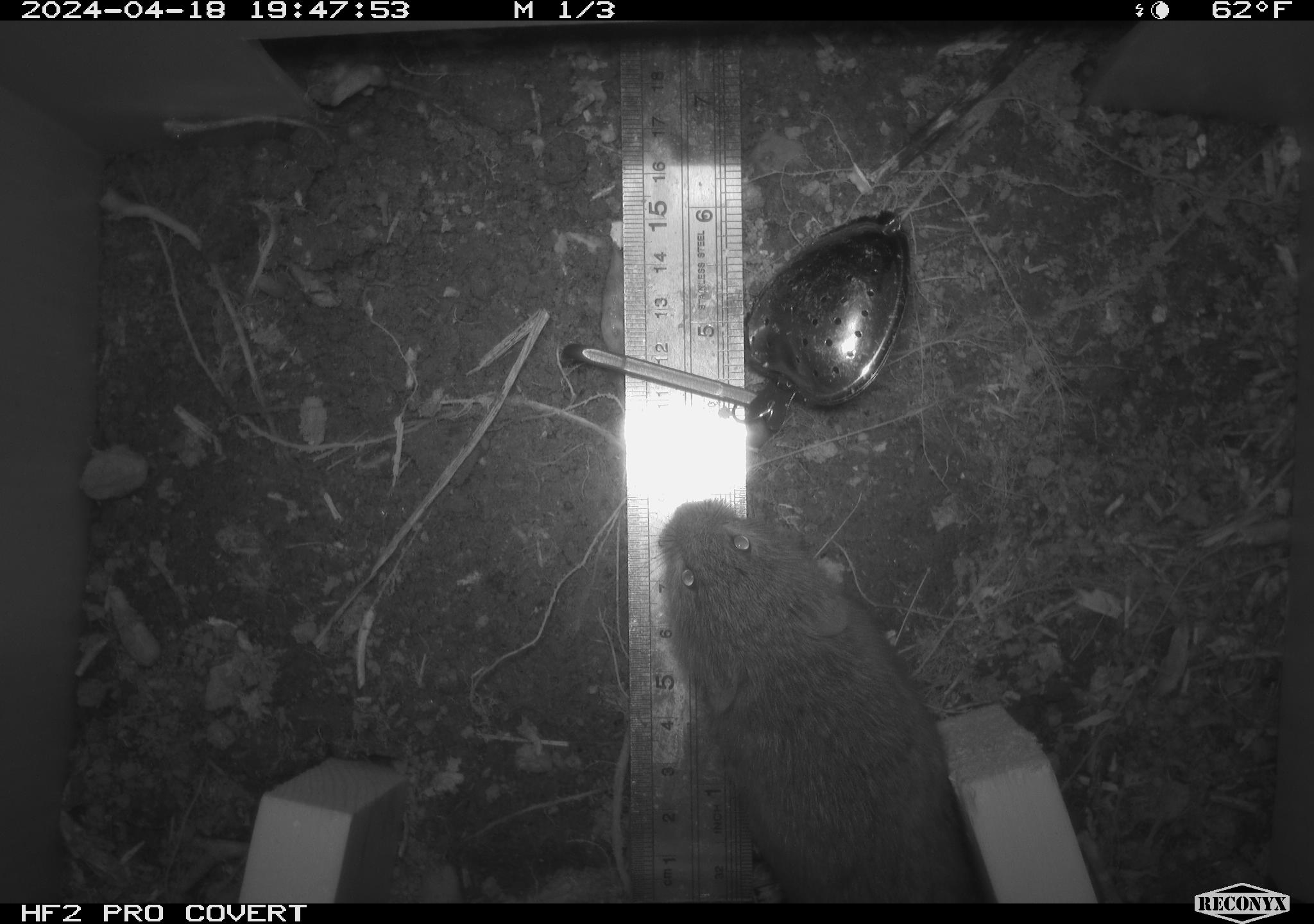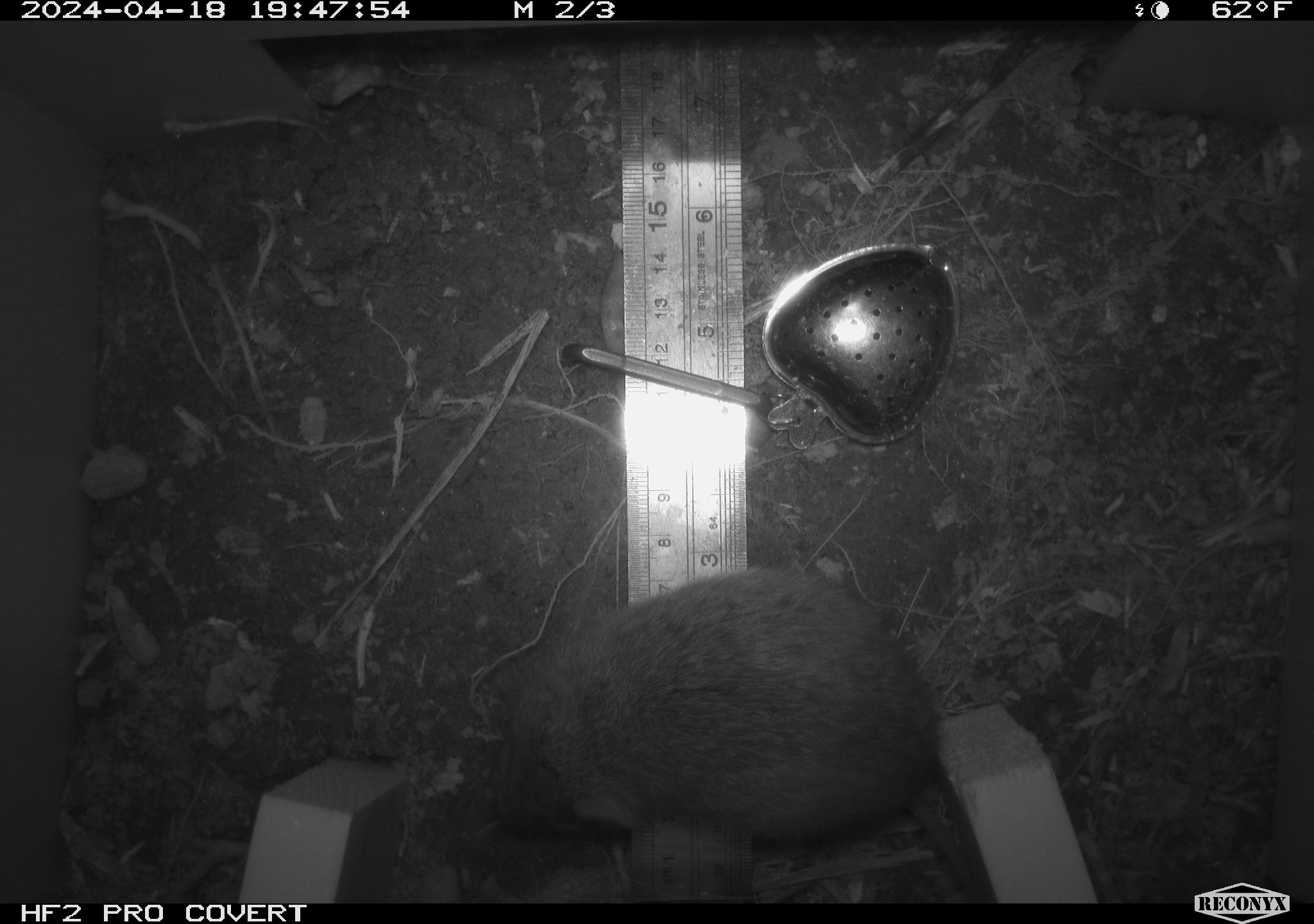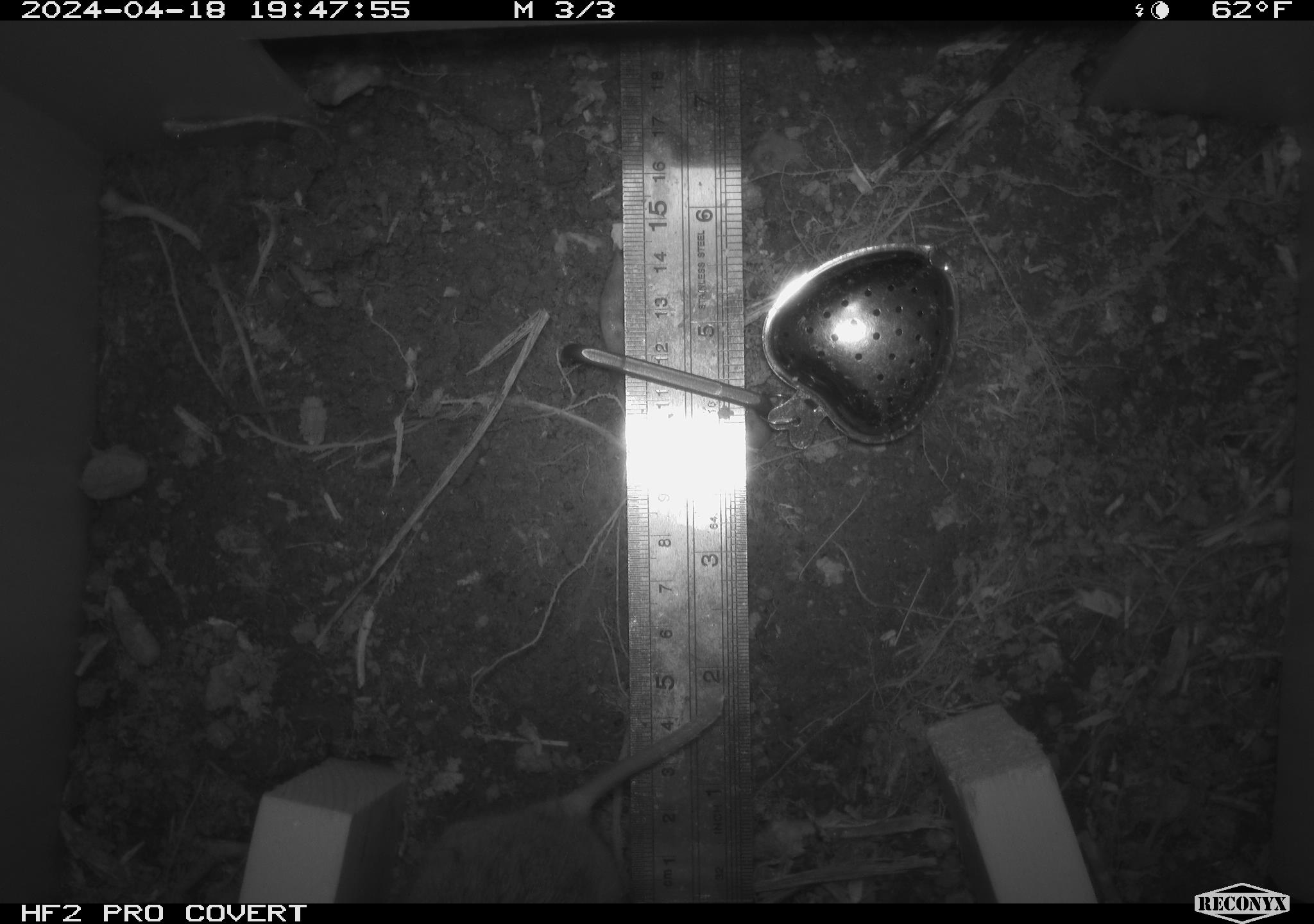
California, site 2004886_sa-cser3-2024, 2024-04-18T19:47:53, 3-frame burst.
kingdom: Animalia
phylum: Chordata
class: Mammalia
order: Rodentia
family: Cricetidae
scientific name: Cricetidae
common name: hamsters, voles, lemmings, and allies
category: cricetidae family